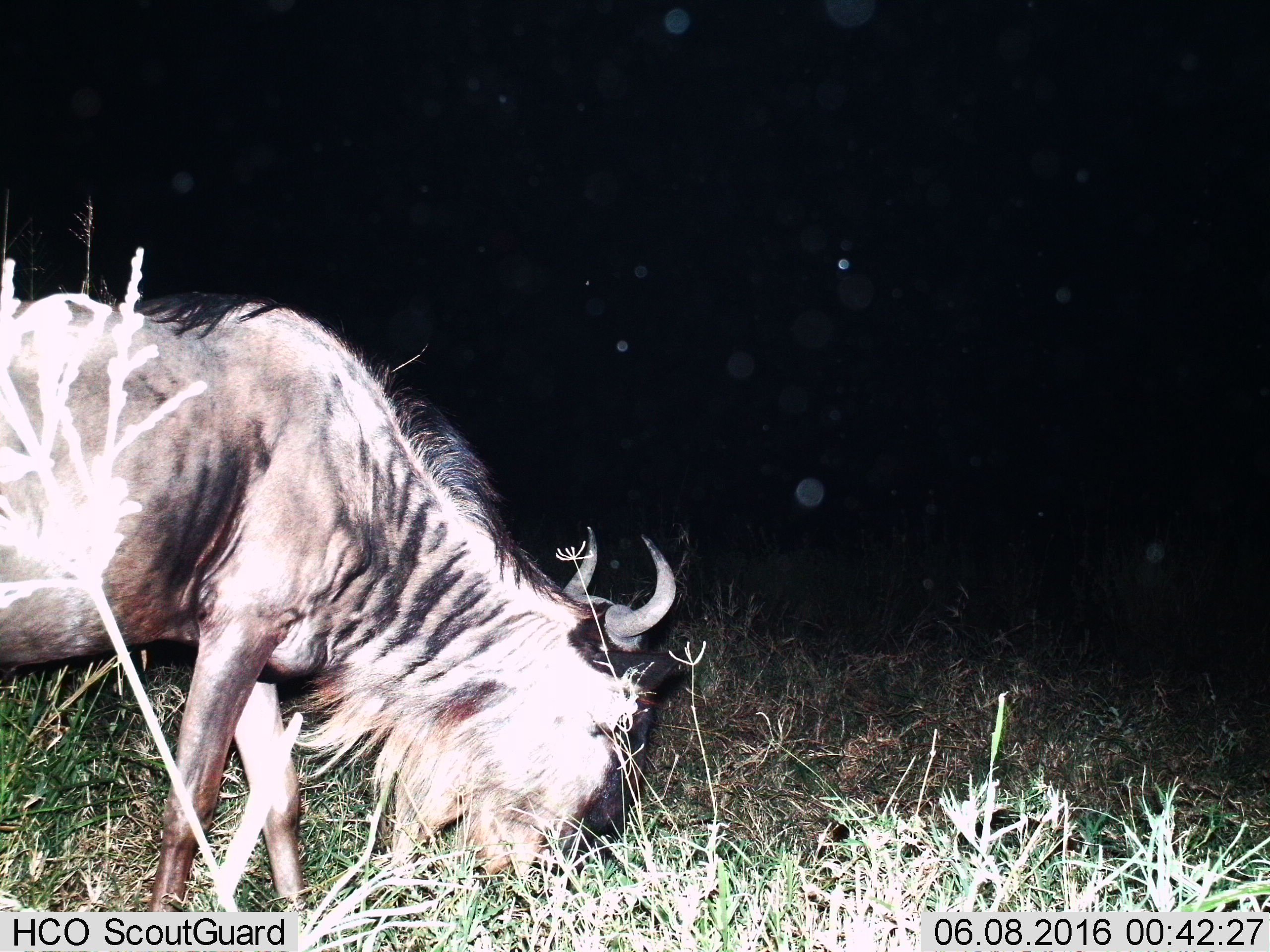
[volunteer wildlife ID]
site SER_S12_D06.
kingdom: Animalia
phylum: Chordata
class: Mammalia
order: Artiodactyla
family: Bovidae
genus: Connochaetes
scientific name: Connochaetes taurinus taurinus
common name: blue wildebeest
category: wildebeestblue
Wildebeestblue (blue wildebeest) (Connochaetes taurinus taurinus), count 1. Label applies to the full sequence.